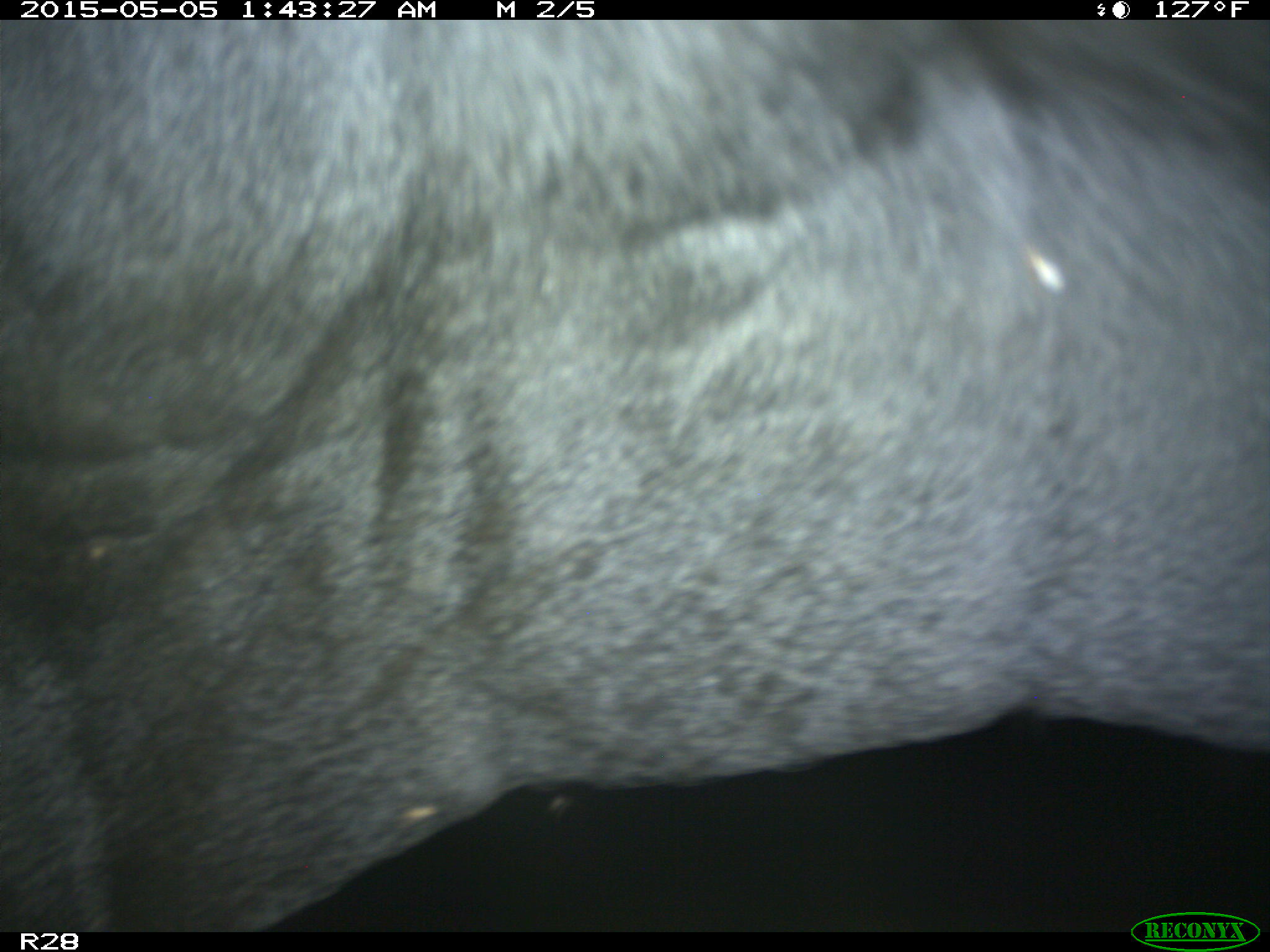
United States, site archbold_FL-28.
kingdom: Animalia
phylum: Chordata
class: Mammalia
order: Artiodactyla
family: Bovidae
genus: Bos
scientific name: Bos taurus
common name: domestic cow